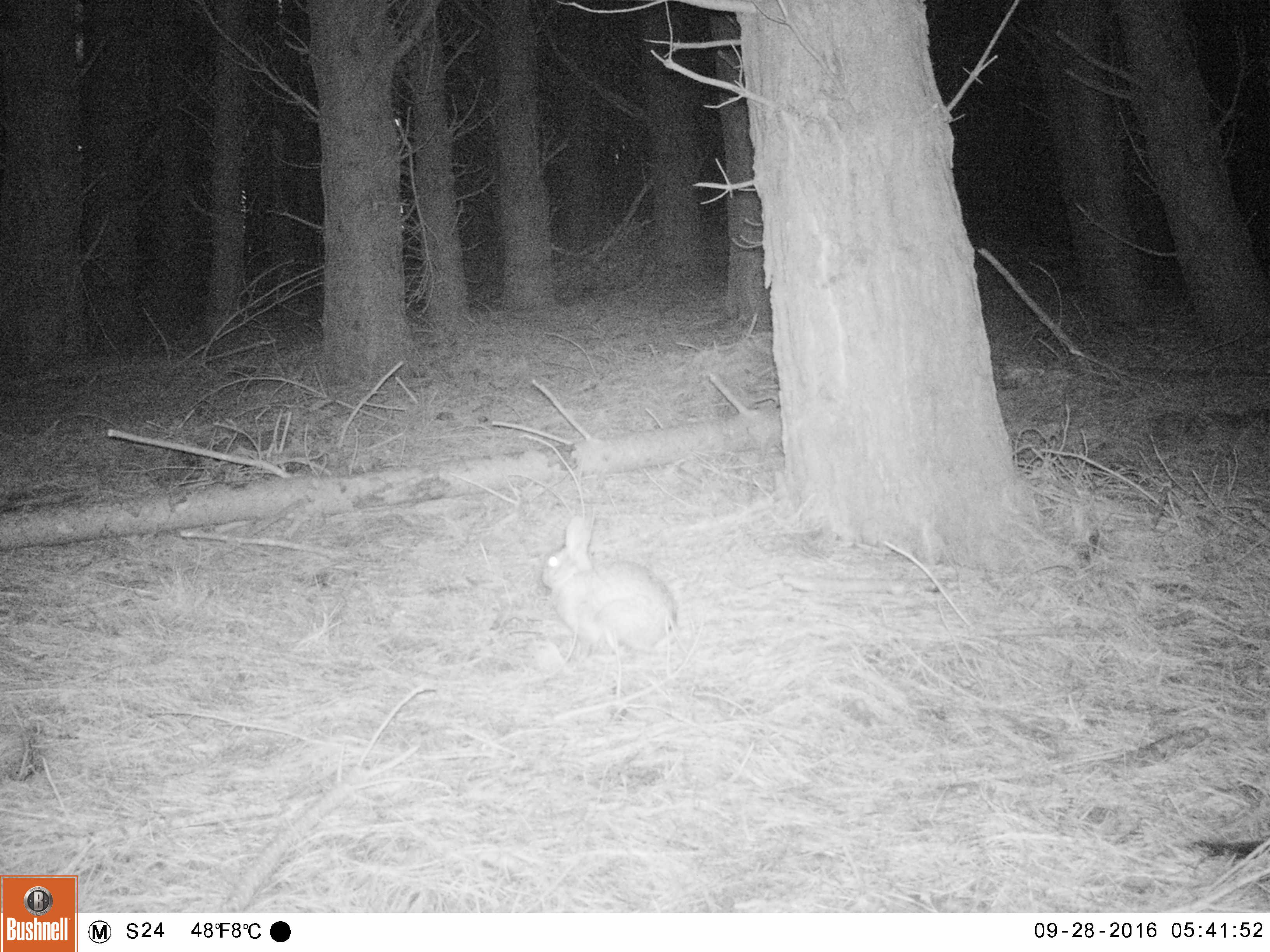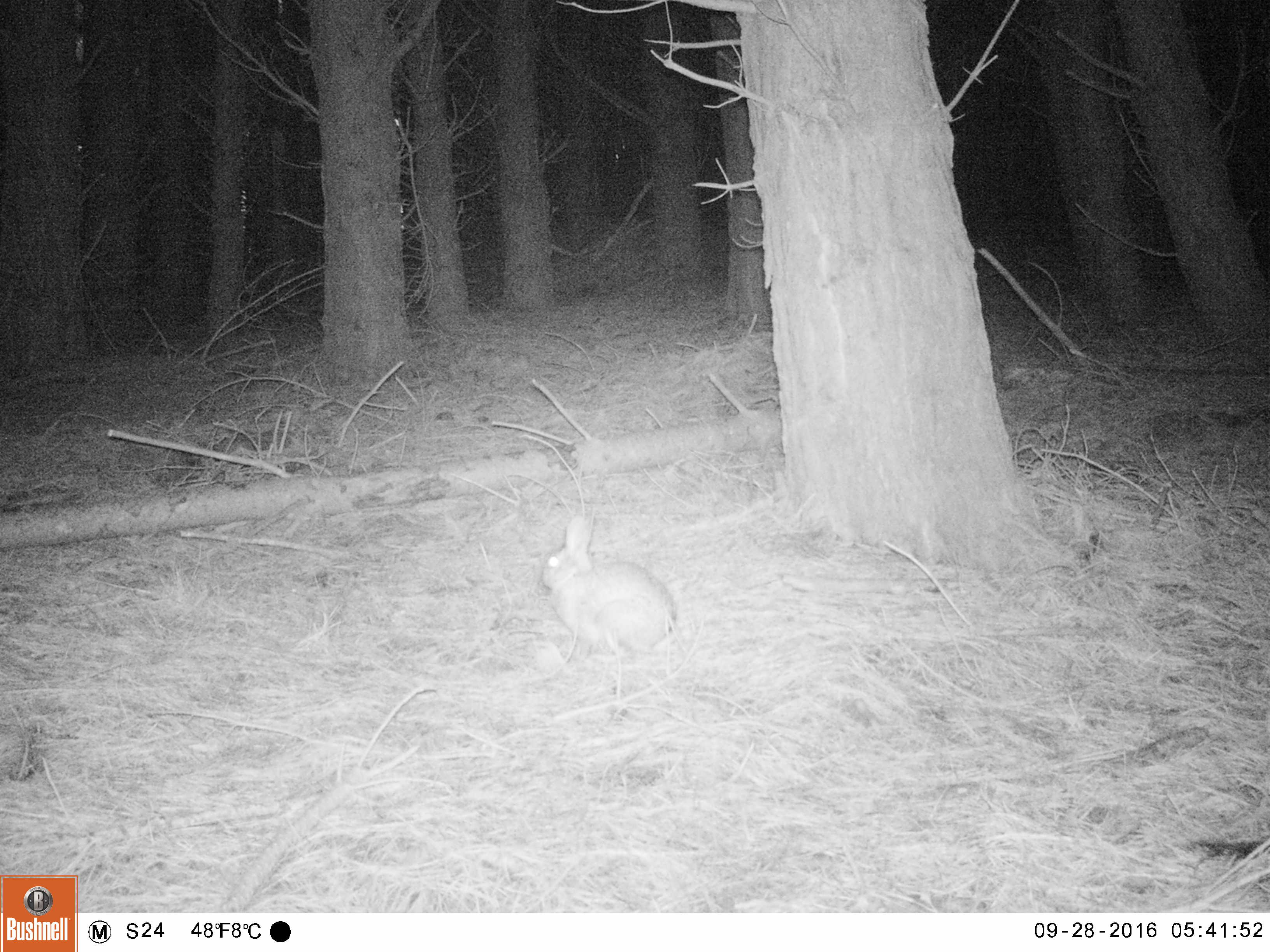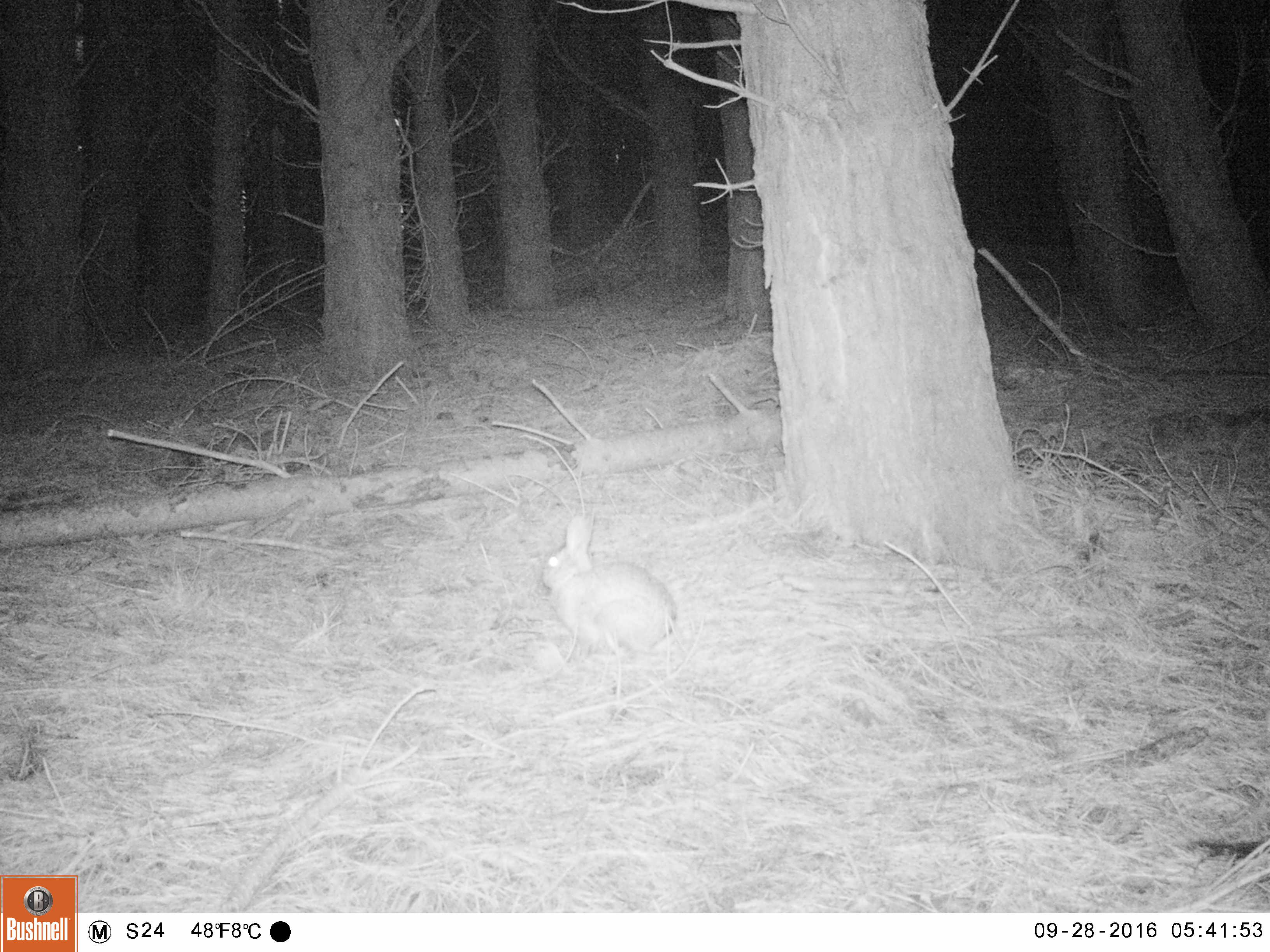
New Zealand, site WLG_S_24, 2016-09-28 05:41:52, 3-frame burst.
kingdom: Animalia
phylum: Chordata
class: Mammalia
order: Lagomorpha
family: Leporidae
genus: Oryctolagus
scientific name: Oryctolagus cuniculus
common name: european rabbit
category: rabbit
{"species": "rabbit (european rabbit) (Oryctolagus cuniculus)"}